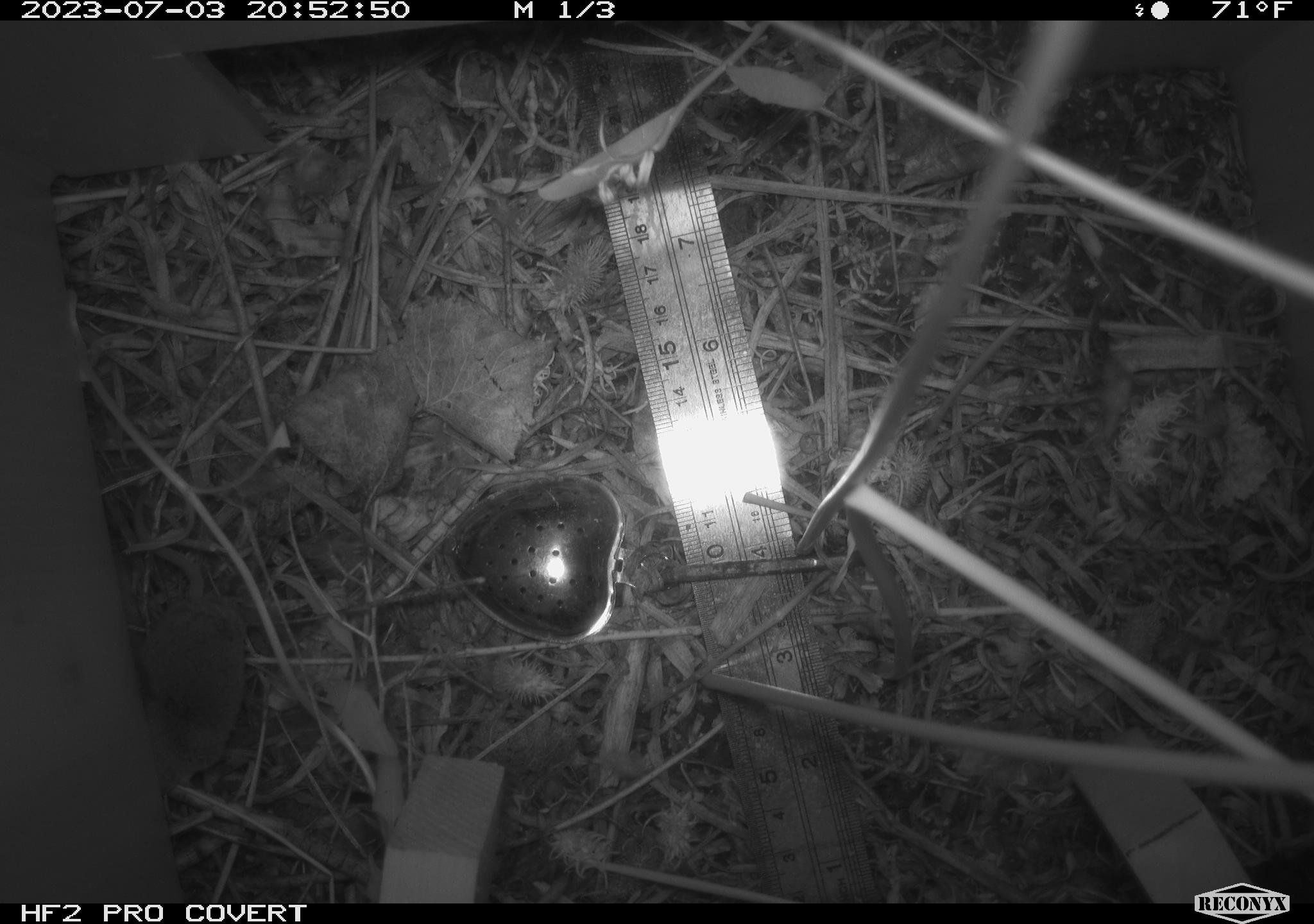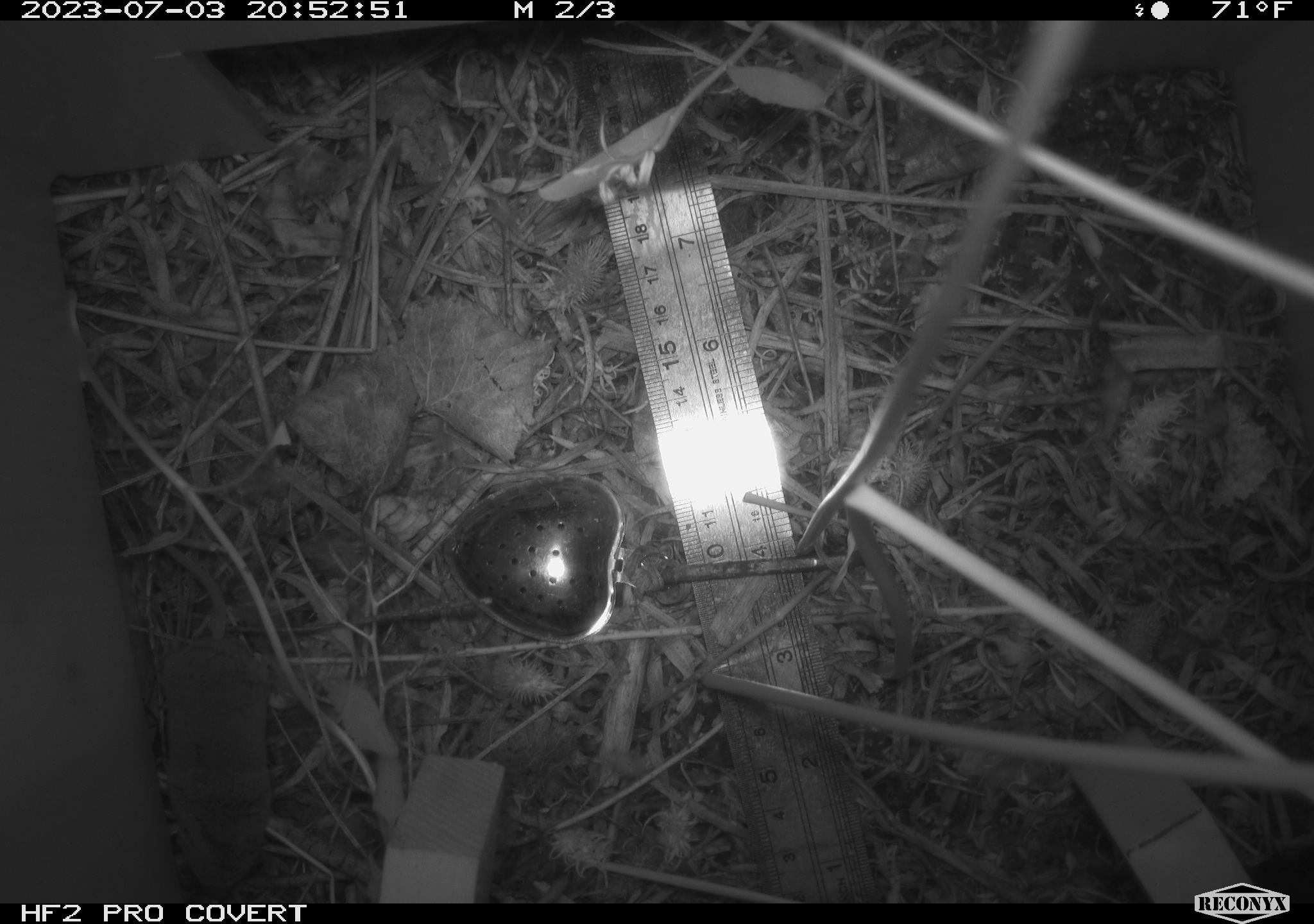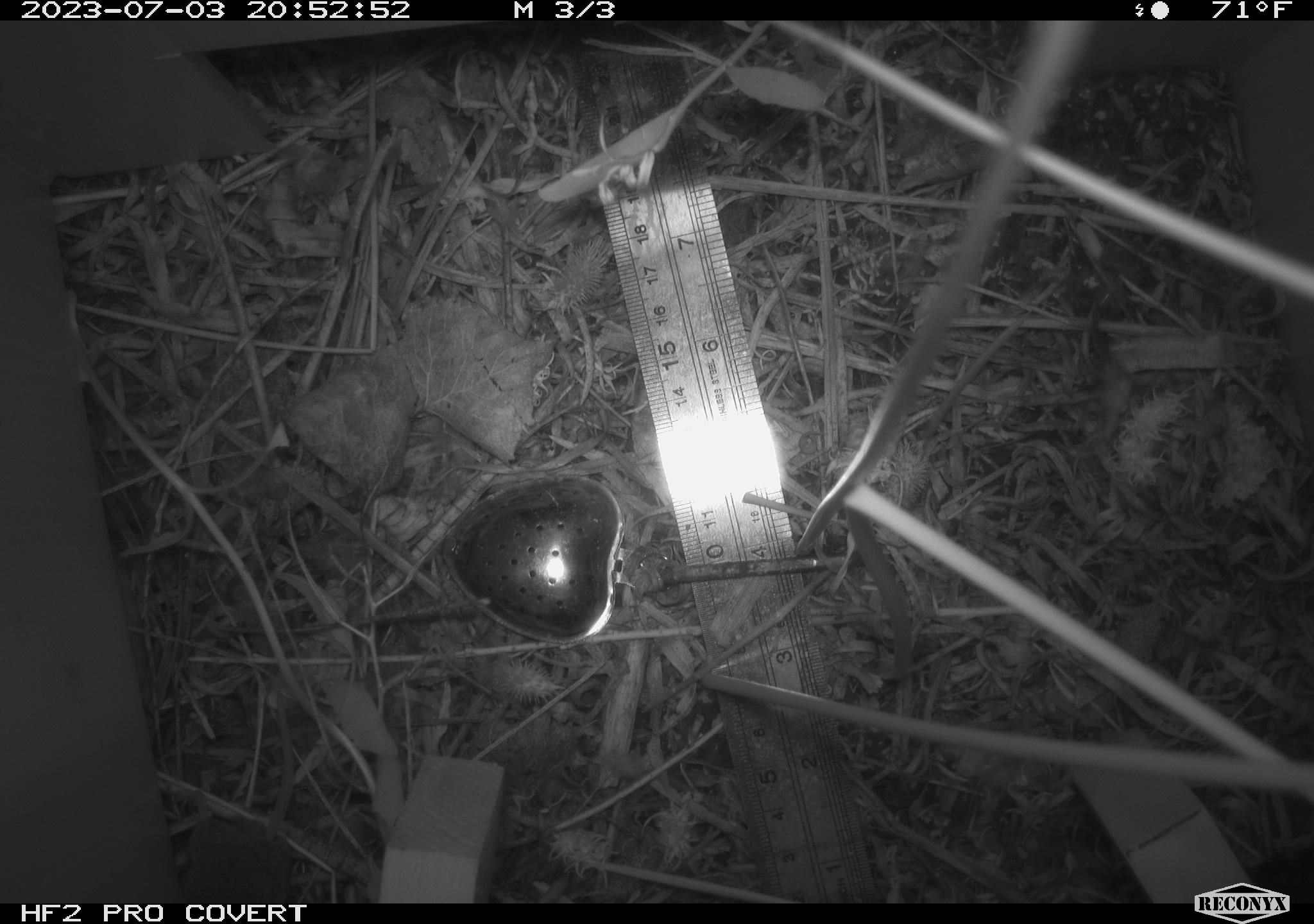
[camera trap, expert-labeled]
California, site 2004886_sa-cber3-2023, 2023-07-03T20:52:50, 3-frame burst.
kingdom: Animalia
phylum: Chordata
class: Mammalia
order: Eulipotyphla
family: Soricidae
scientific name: Soricidae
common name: shrews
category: soricidae family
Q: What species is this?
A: Soricidae family (shrews) (Soricidae).